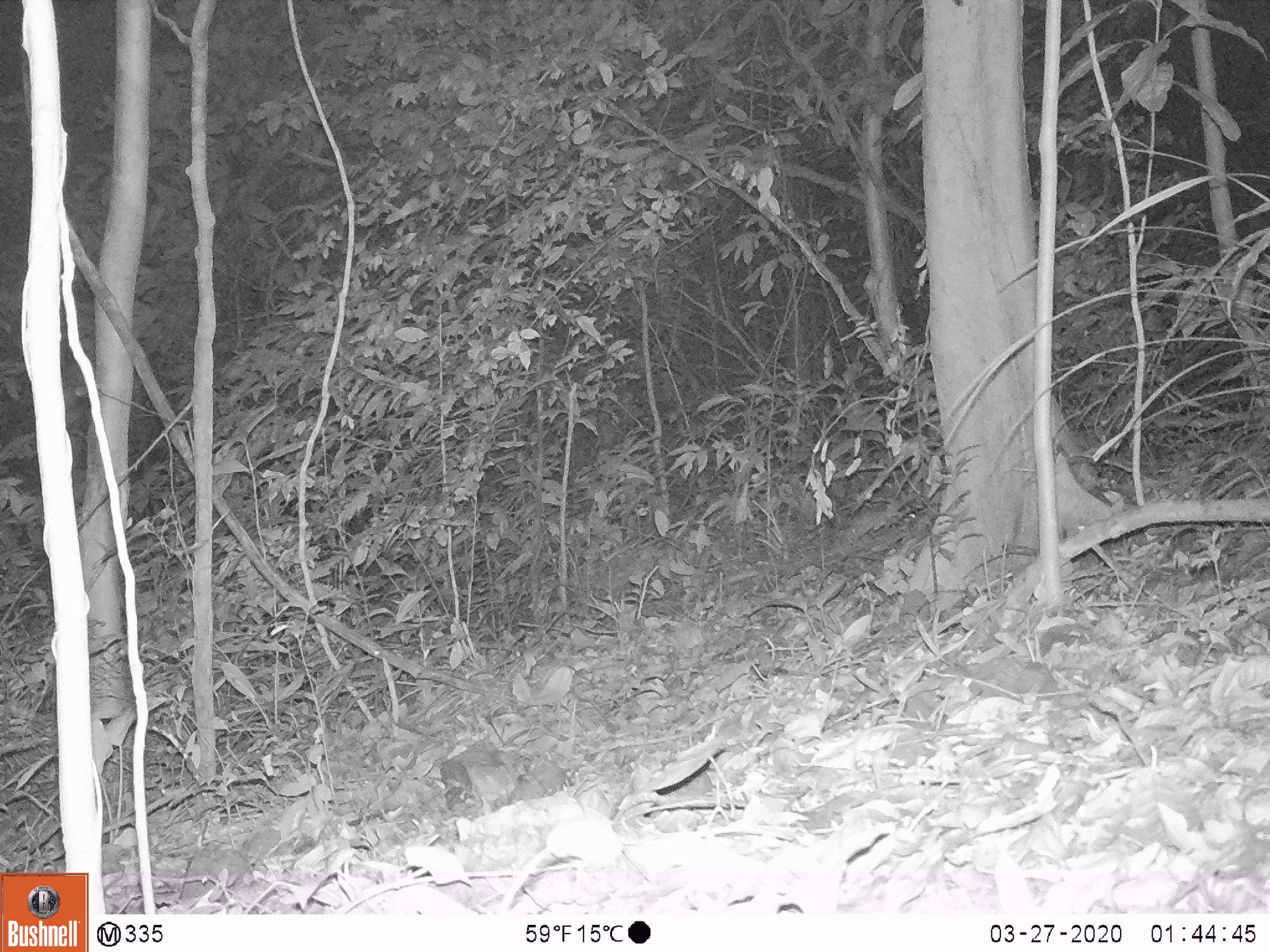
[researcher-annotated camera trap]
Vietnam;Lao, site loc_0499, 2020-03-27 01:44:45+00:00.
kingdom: Animalia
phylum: Chordata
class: Mammalia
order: Rodentia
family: Muridae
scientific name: Muridae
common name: old-world mice and rats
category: unidentified murid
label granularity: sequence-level